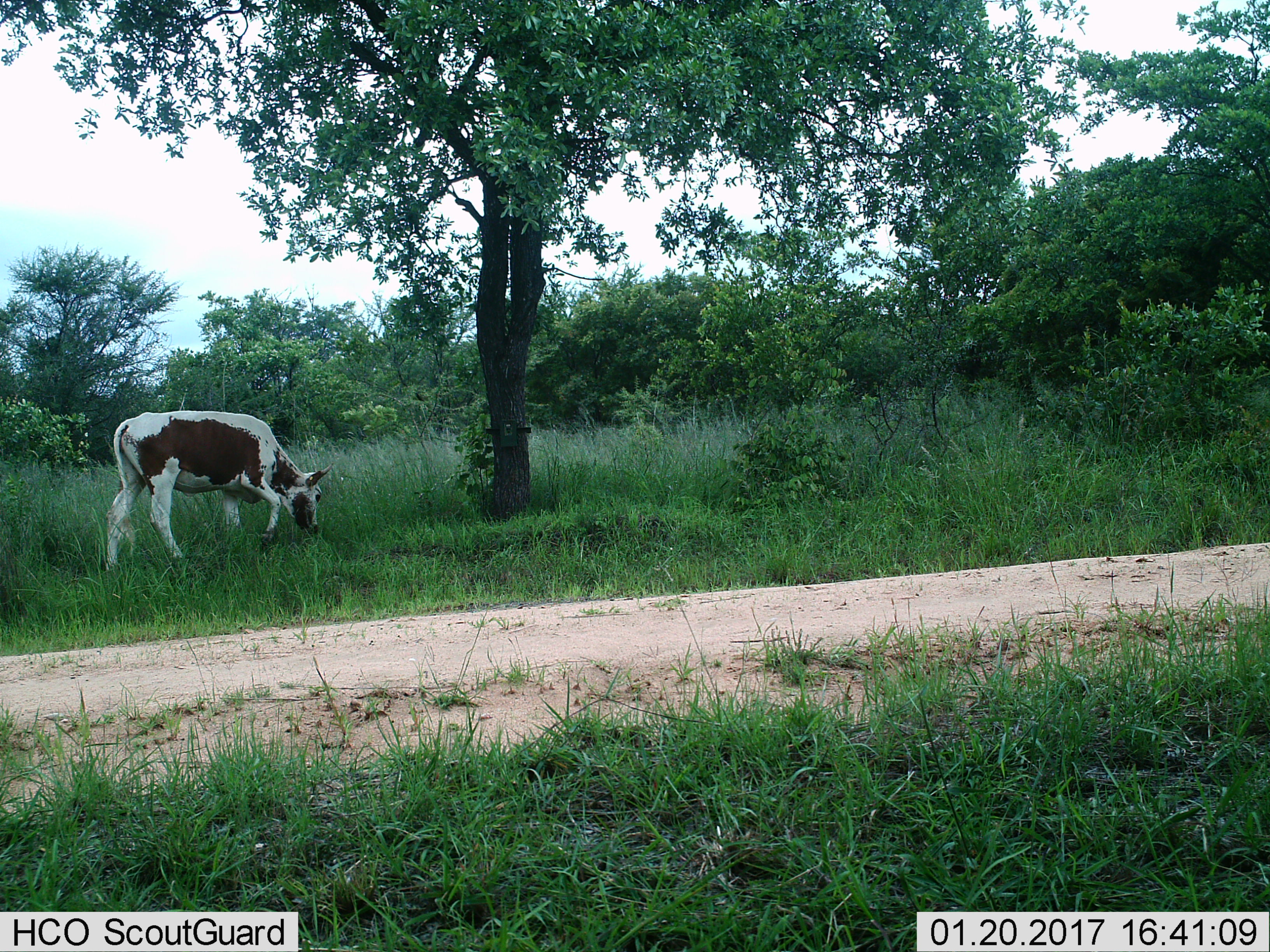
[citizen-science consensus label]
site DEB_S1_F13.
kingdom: Animalia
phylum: Chordata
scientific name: Vertebrata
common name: domestic animal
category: domesticanimal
Domesticanimal (domestic animal) (Vertebrata), count 1. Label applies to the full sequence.